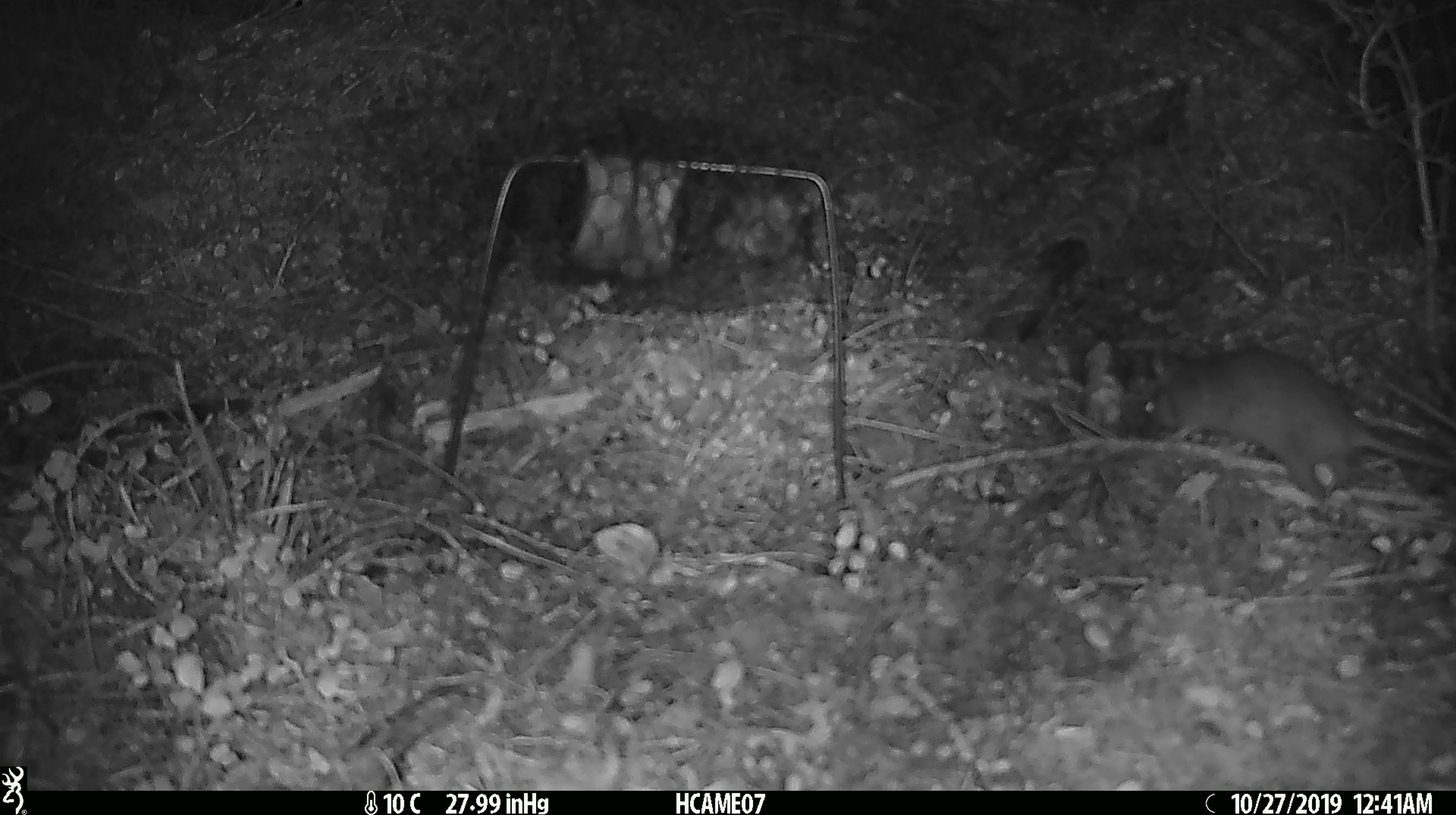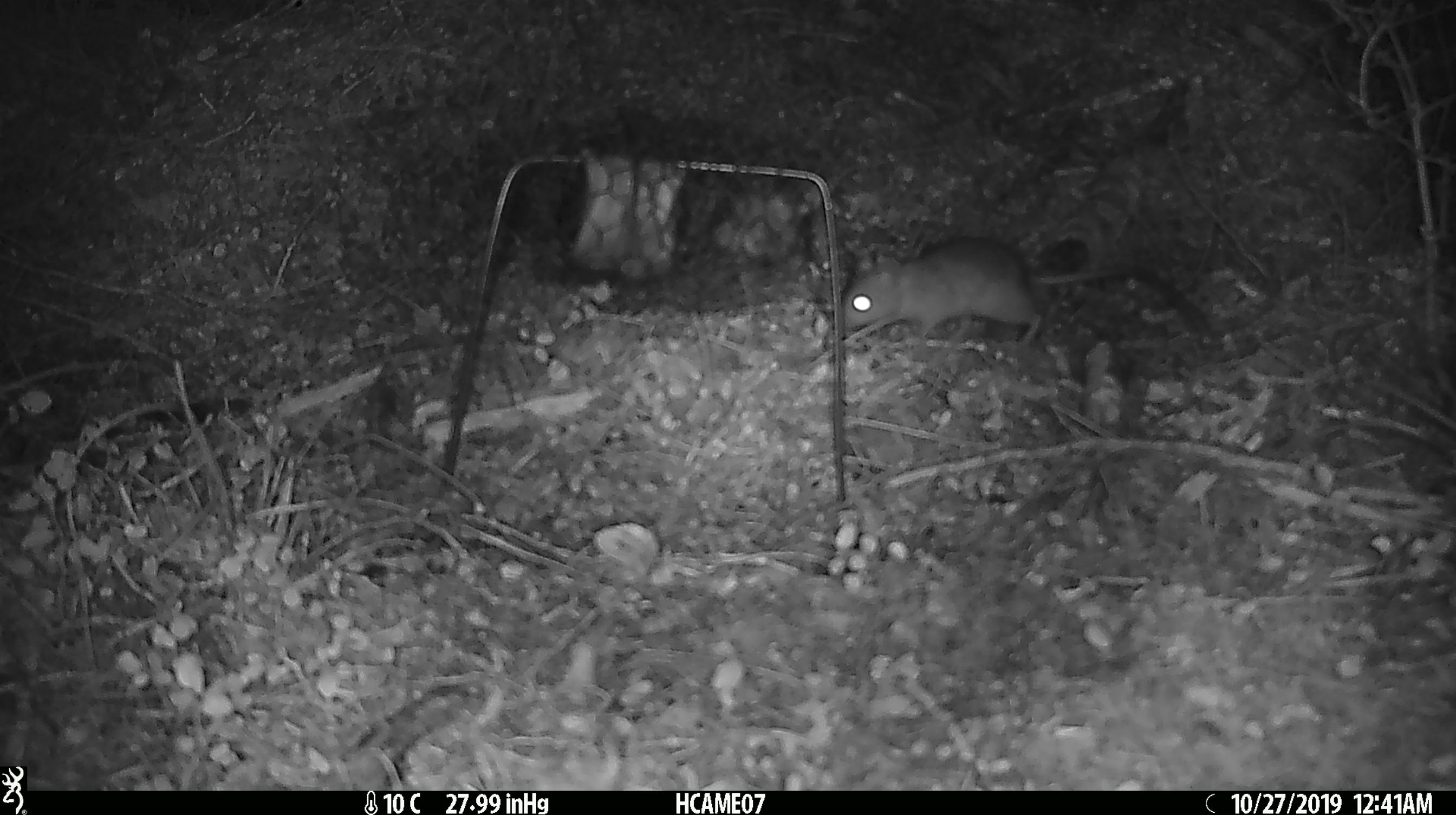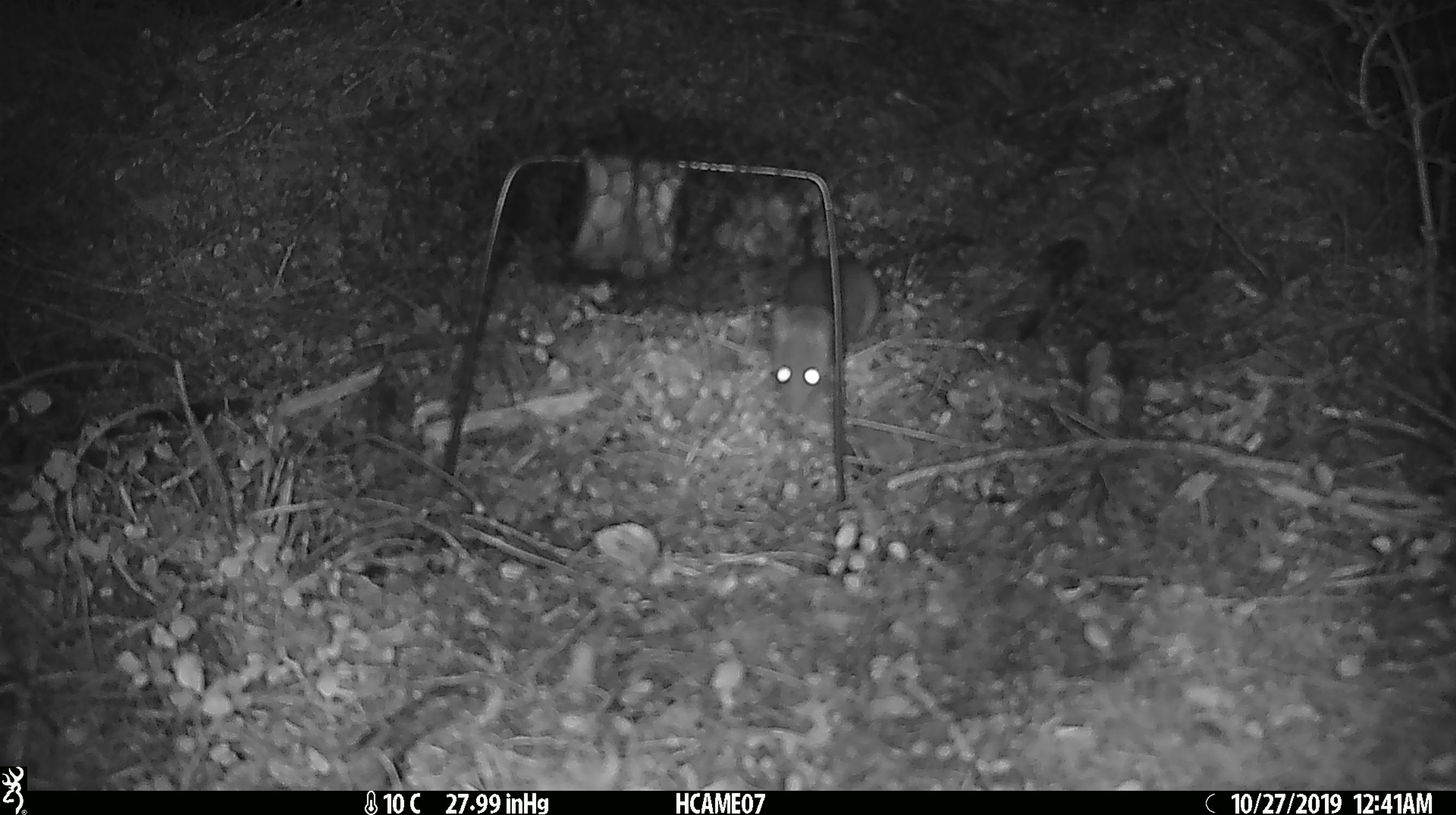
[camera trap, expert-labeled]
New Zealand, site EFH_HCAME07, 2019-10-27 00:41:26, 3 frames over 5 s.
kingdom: Animalia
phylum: Chordata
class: Mammalia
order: Rodentia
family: Muridae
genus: Rattus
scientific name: Rattus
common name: rat